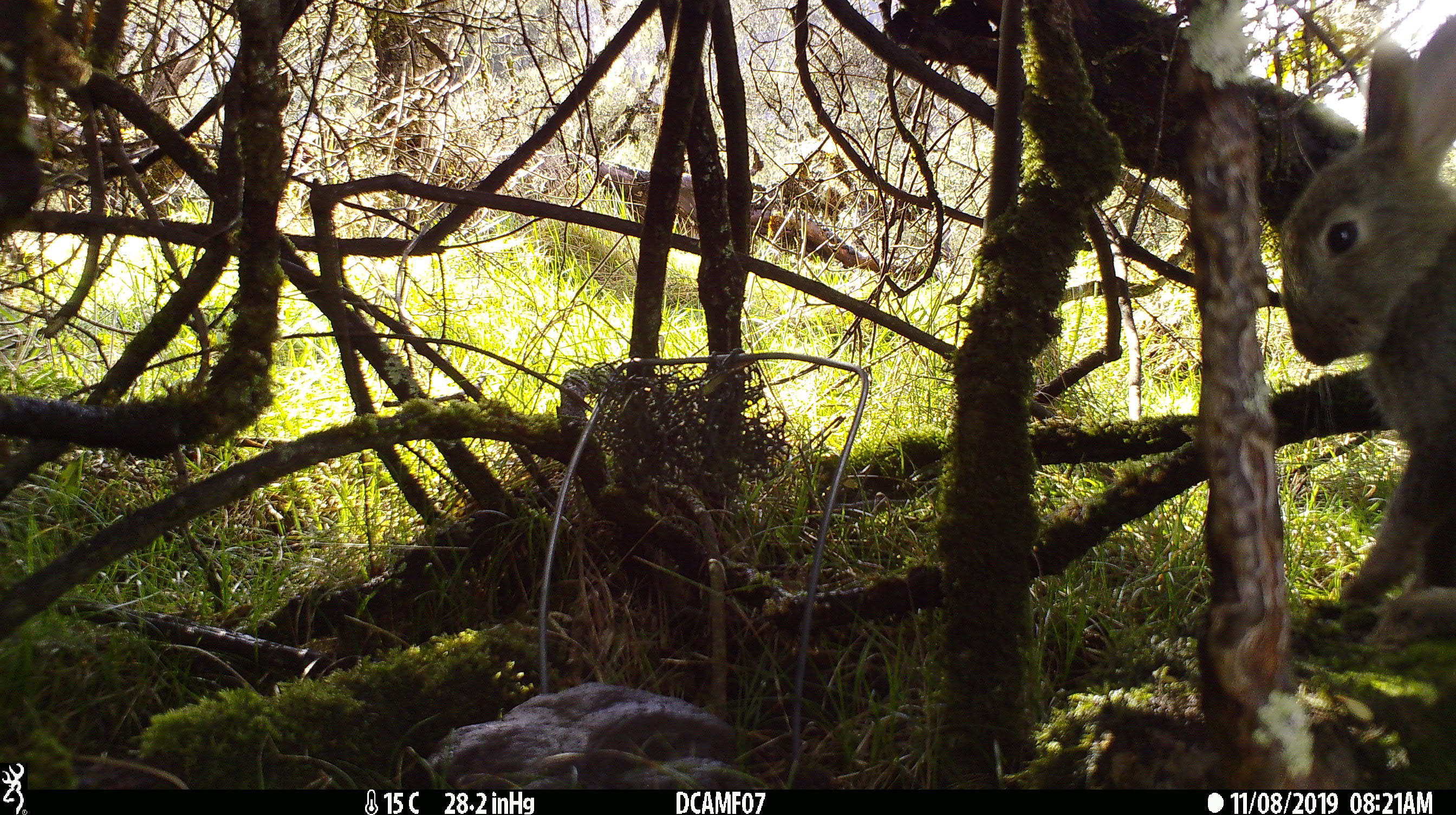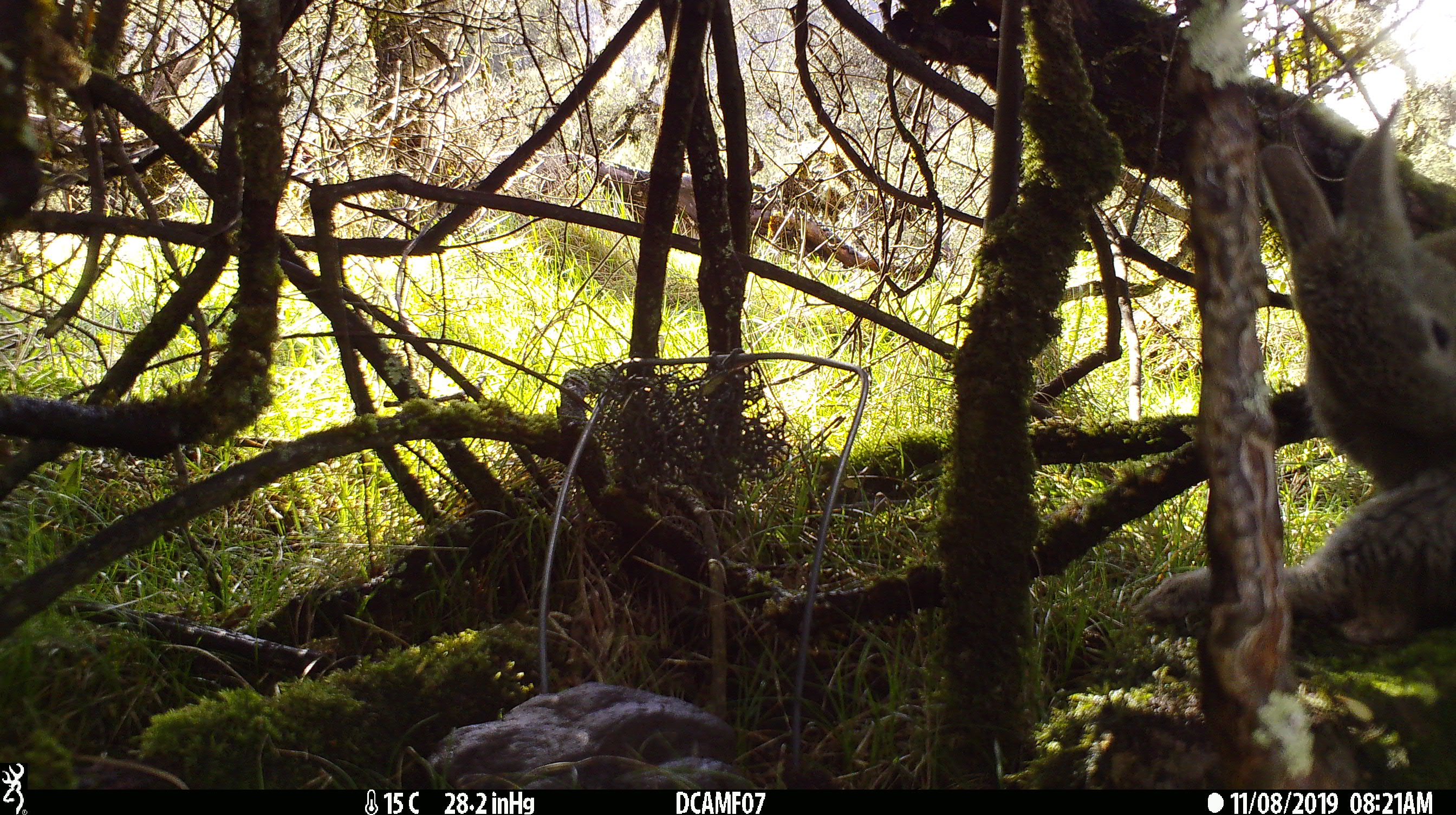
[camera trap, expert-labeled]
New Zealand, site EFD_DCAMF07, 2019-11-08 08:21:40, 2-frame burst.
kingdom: Animalia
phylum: Chordata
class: Mammalia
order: Lagomorpha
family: Leporidae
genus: Oryctolagus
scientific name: Oryctolagus cuniculus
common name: european rabbit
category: rabbit